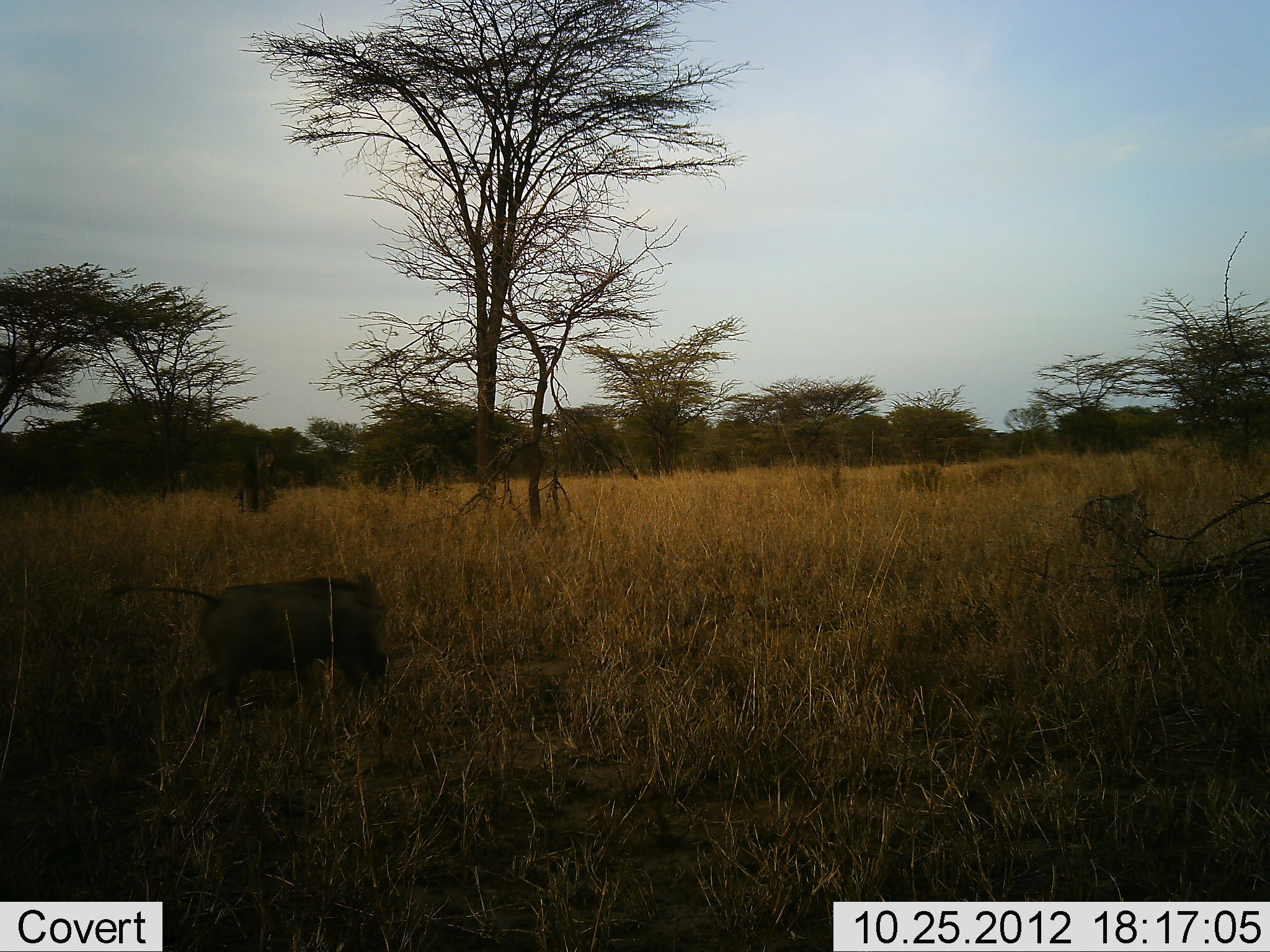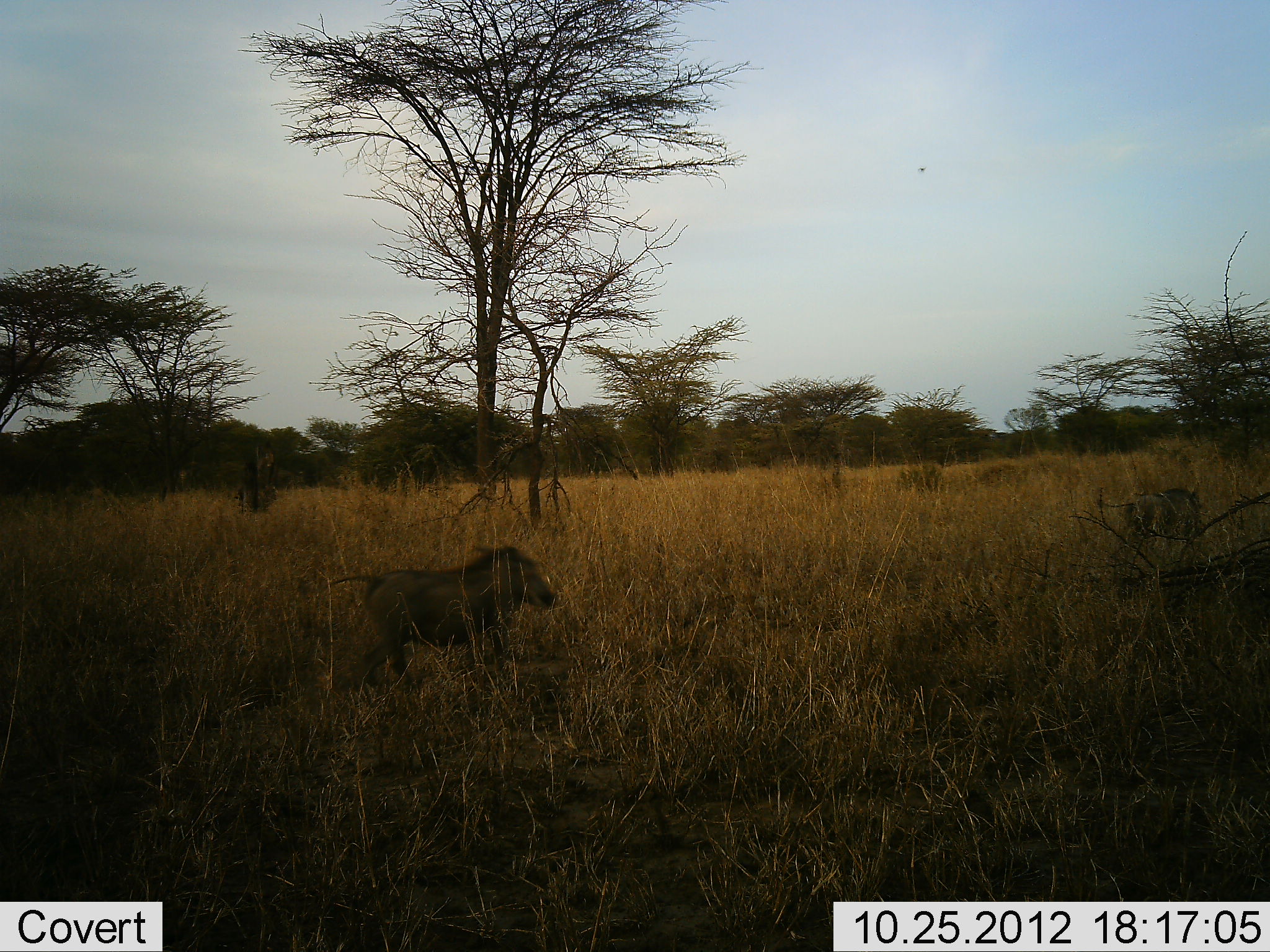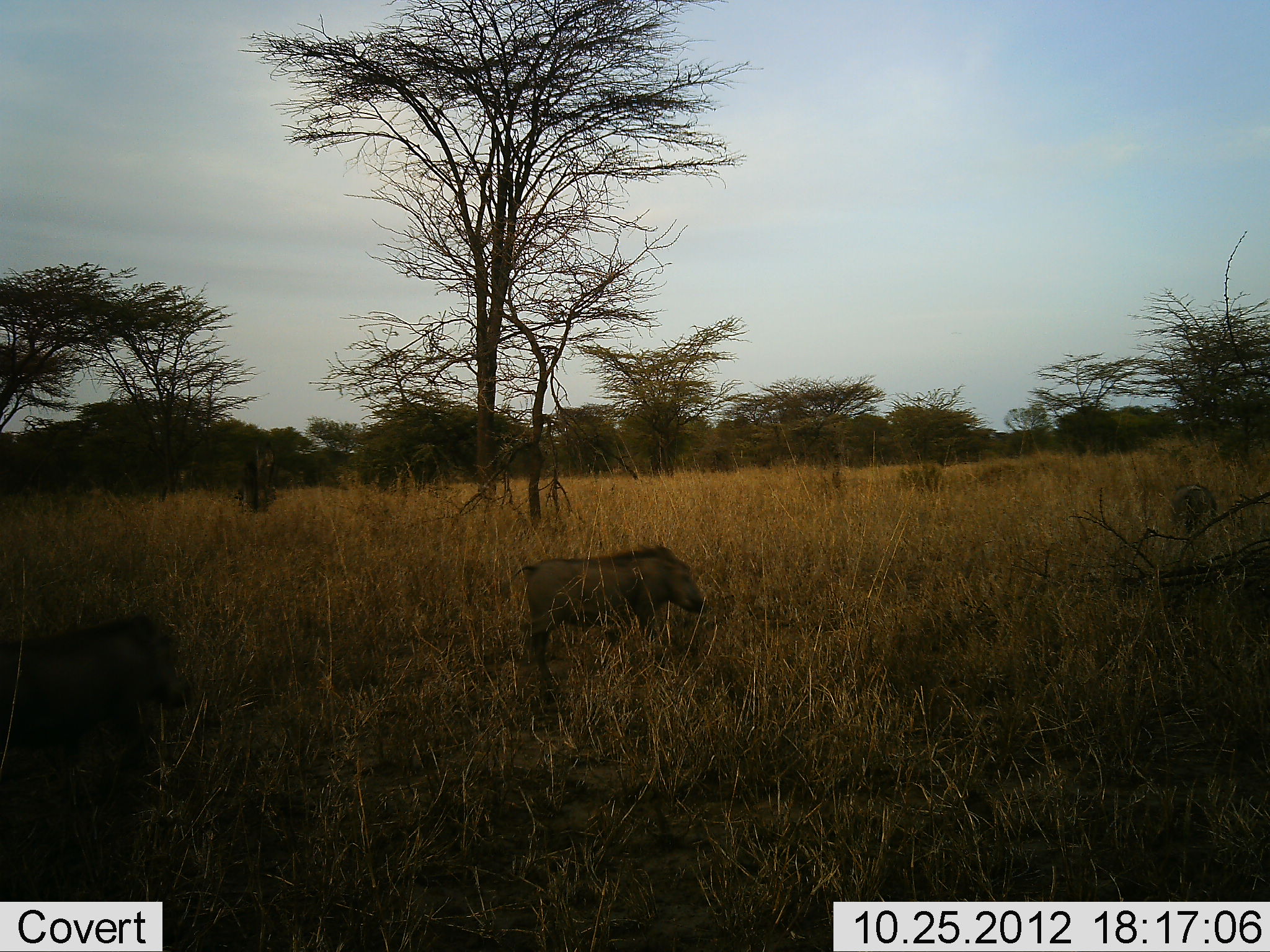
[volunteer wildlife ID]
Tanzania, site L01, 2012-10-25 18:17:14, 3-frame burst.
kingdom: Animalia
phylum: Chordata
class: Mammalia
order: Artiodactyla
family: Suidae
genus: Phacochoerus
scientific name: Phacochoerus africanus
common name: warthog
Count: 3.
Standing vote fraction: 0%.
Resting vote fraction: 0%.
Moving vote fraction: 100%.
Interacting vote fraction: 0%.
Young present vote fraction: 0%.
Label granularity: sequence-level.